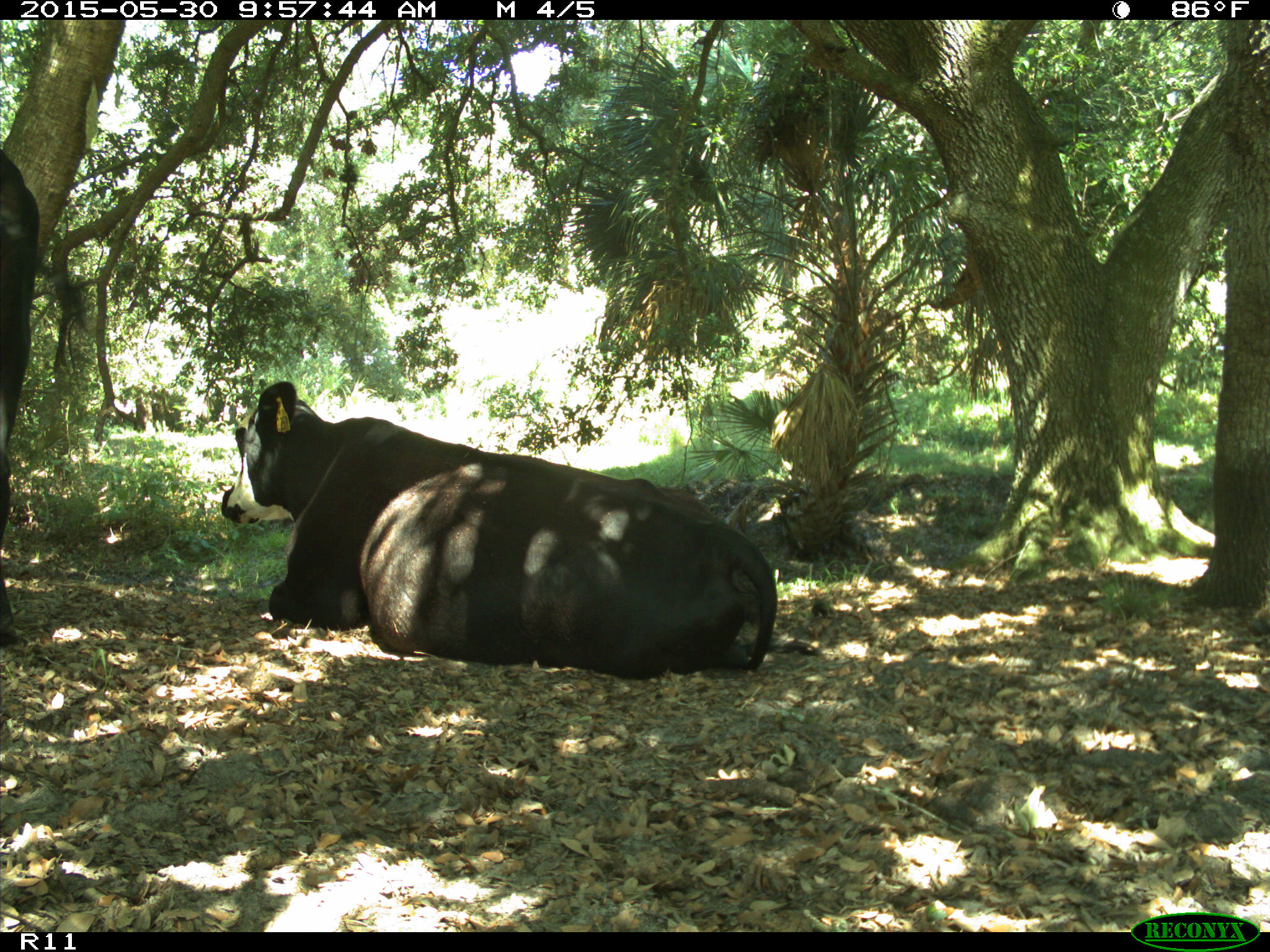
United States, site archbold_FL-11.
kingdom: Animalia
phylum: Chordata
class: Mammalia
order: Artiodactyla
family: Bovidae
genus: Bos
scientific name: Bos taurus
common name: domestic cow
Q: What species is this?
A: Bos taurus (domestic cow).